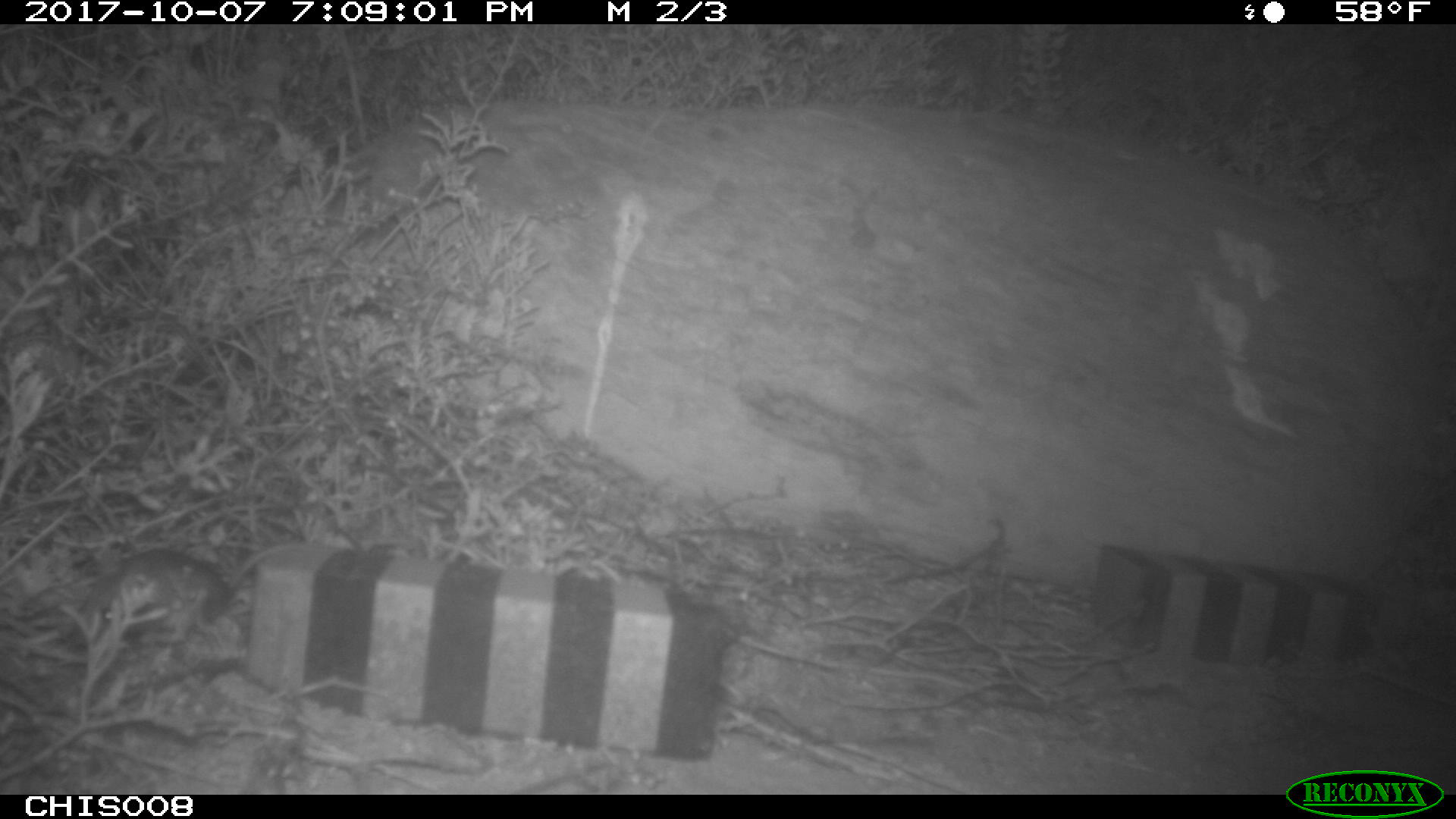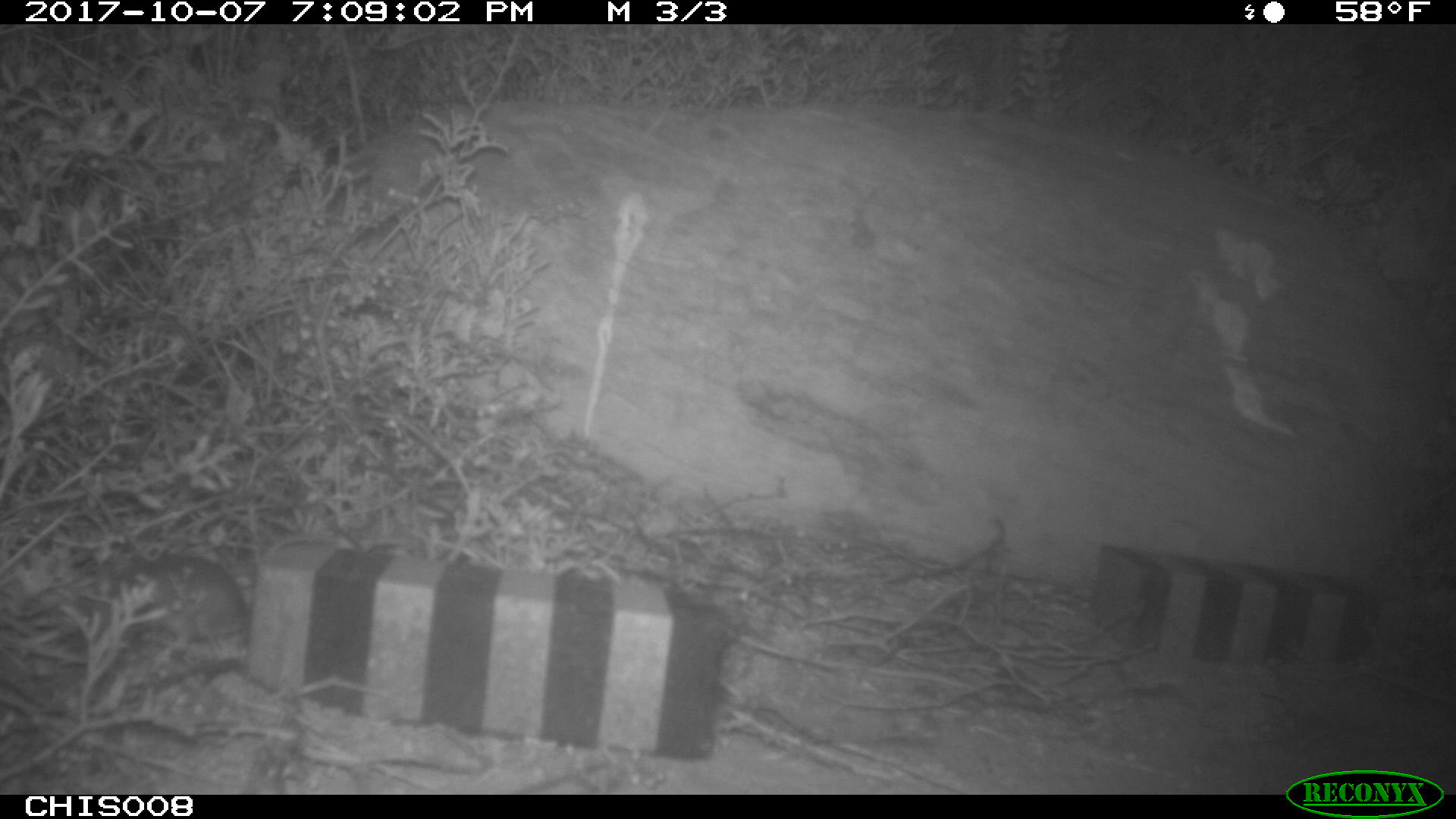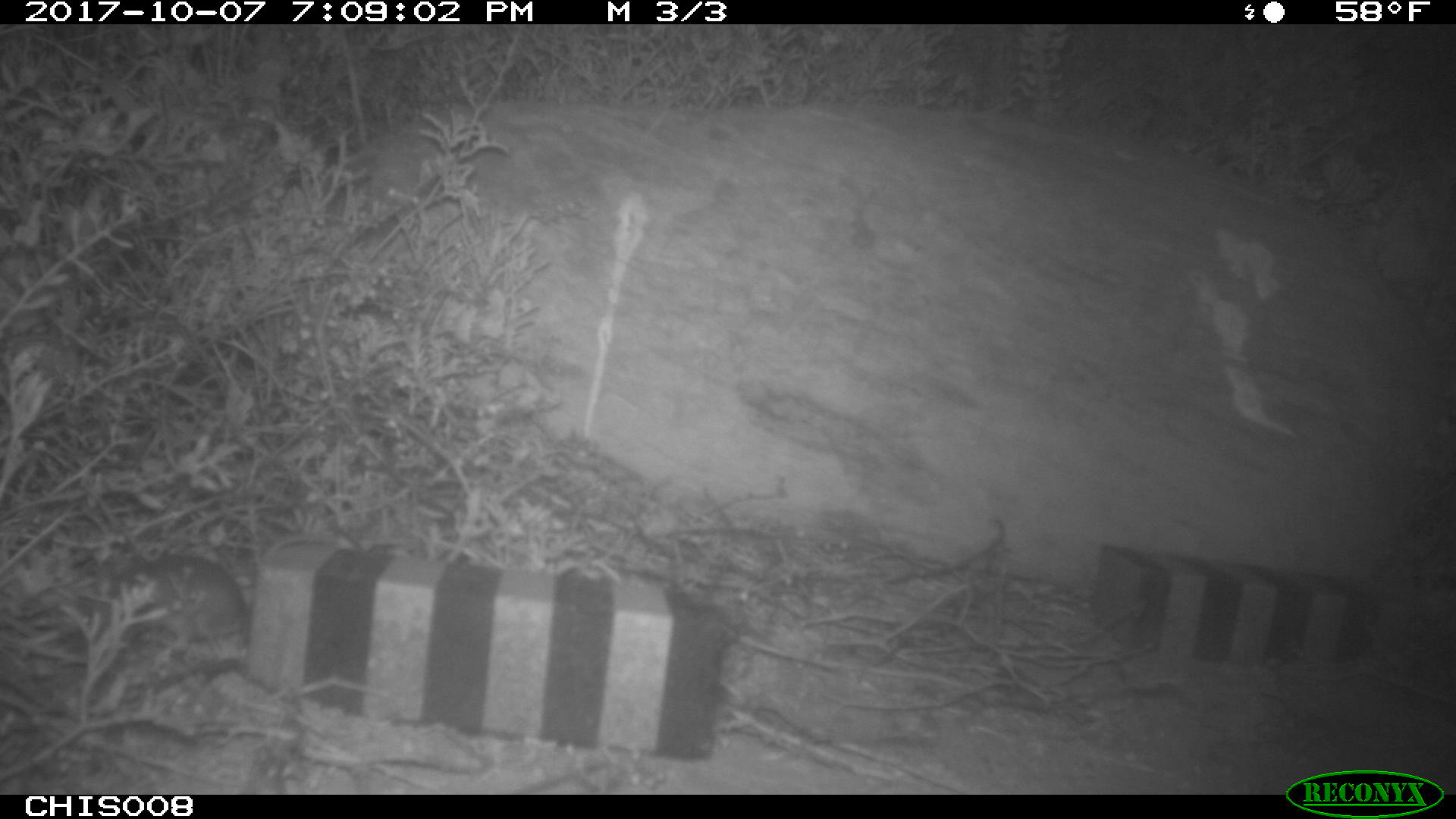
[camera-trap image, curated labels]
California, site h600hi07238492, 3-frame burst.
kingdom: Animalia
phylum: Chordata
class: Mammalia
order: Rodentia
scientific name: Rodentia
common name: rodent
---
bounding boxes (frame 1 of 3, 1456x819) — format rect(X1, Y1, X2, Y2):
rodent: rect(108, 543, 308, 615)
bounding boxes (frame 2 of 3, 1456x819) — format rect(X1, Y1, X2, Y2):
rodent: rect(104, 533, 337, 648)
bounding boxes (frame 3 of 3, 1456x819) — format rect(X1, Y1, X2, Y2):
rodent: rect(96, 535, 331, 647)